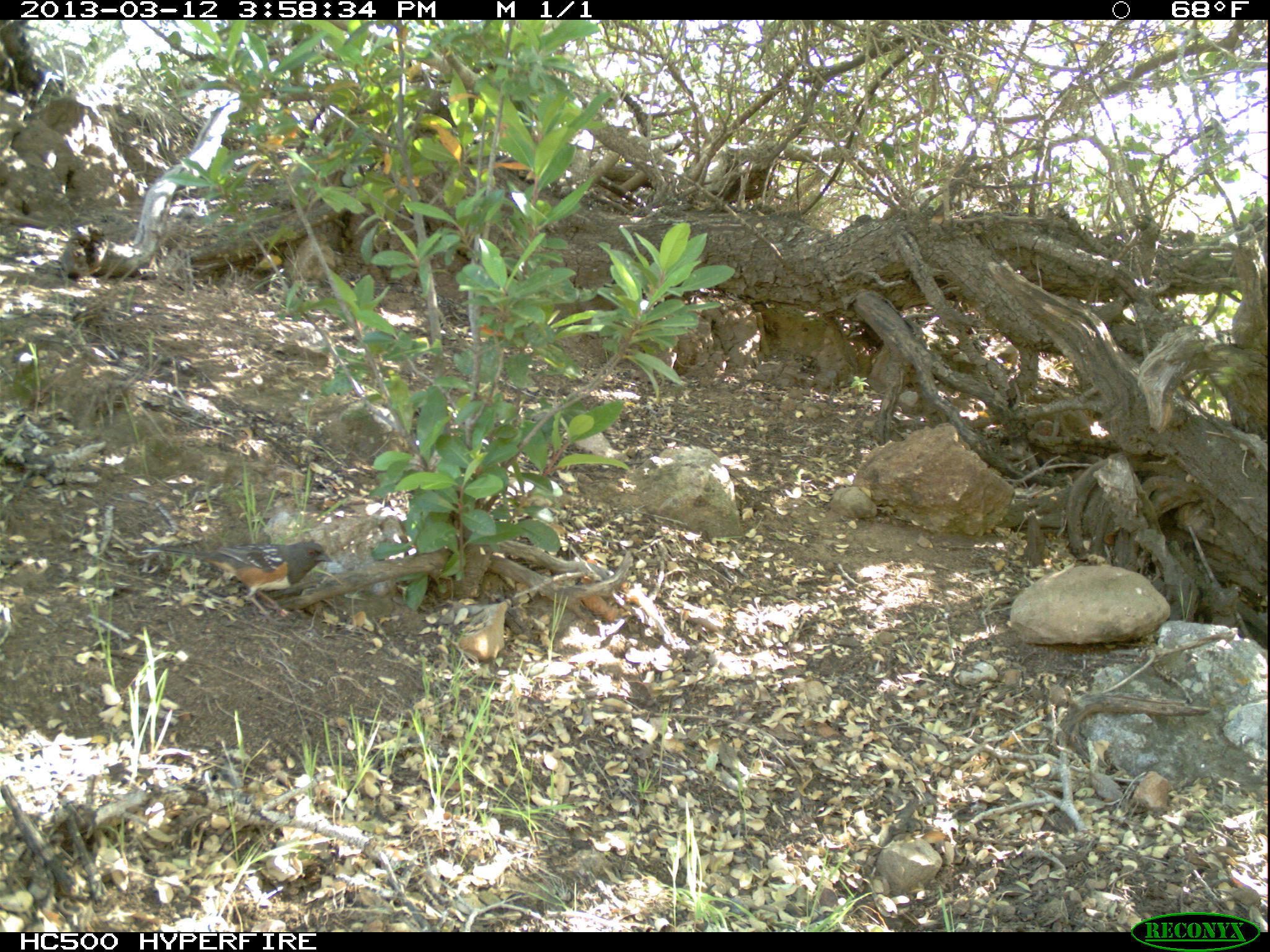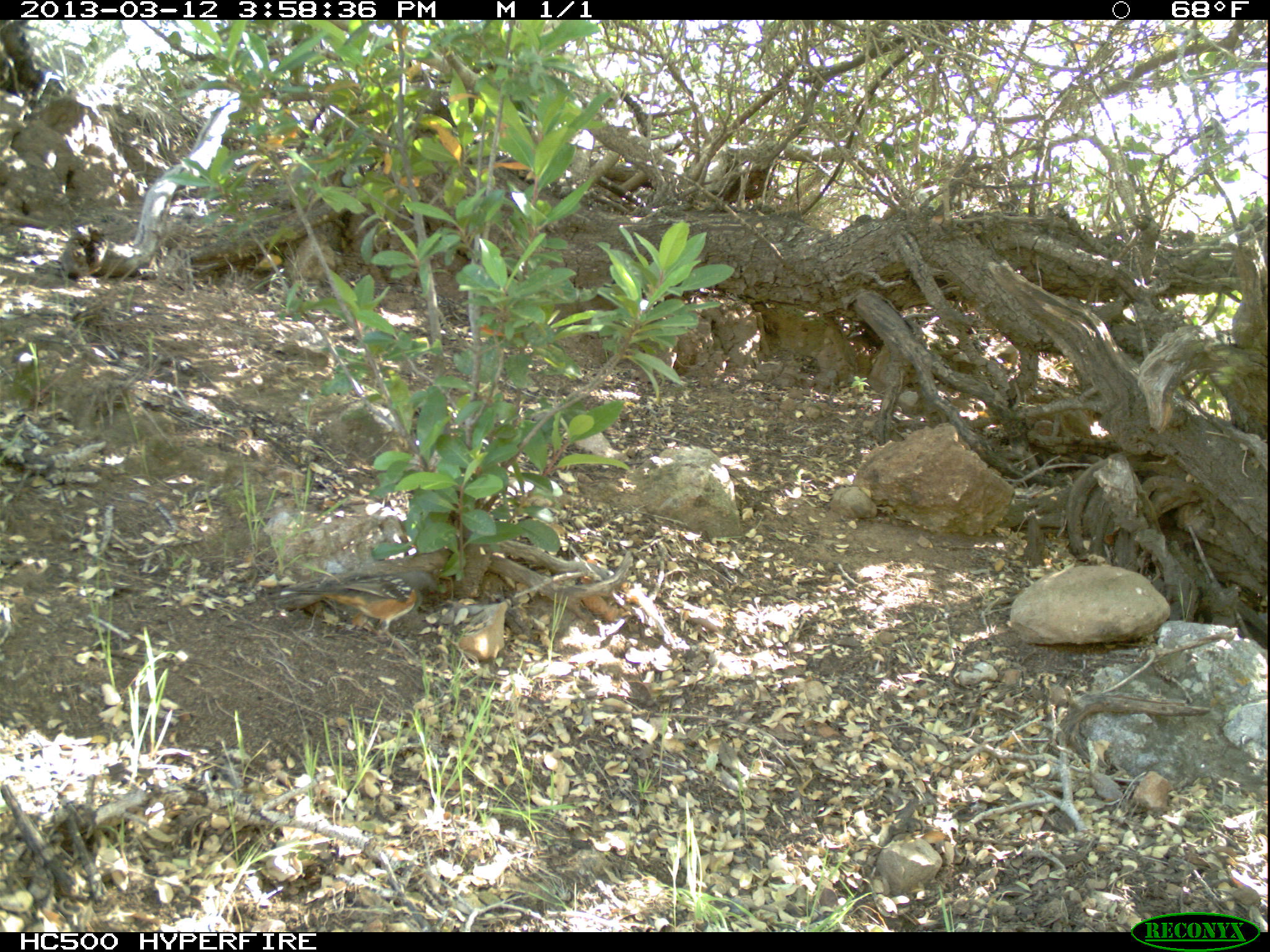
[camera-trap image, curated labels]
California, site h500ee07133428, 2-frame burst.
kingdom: Animalia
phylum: Chordata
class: Aves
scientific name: Aves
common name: bird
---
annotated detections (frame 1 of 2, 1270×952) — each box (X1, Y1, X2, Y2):
bird: (141, 541, 333, 625)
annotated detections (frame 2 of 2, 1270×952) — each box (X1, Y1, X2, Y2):
bird: (268, 568, 437, 659)